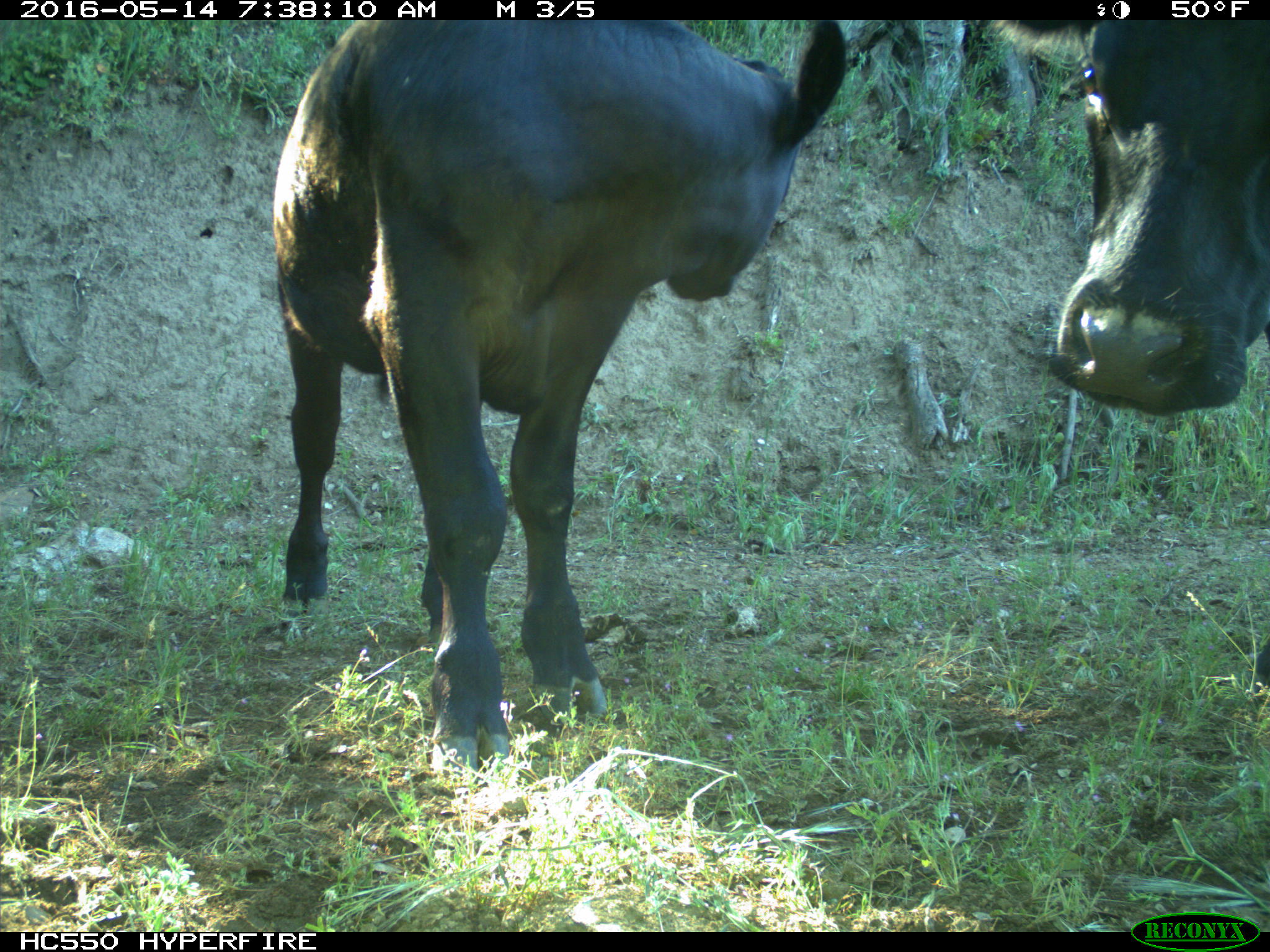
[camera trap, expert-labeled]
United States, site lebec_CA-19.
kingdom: Animalia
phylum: Chordata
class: Mammalia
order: Artiodactyla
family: Bovidae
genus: Bos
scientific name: Bos taurus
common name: domestic cow